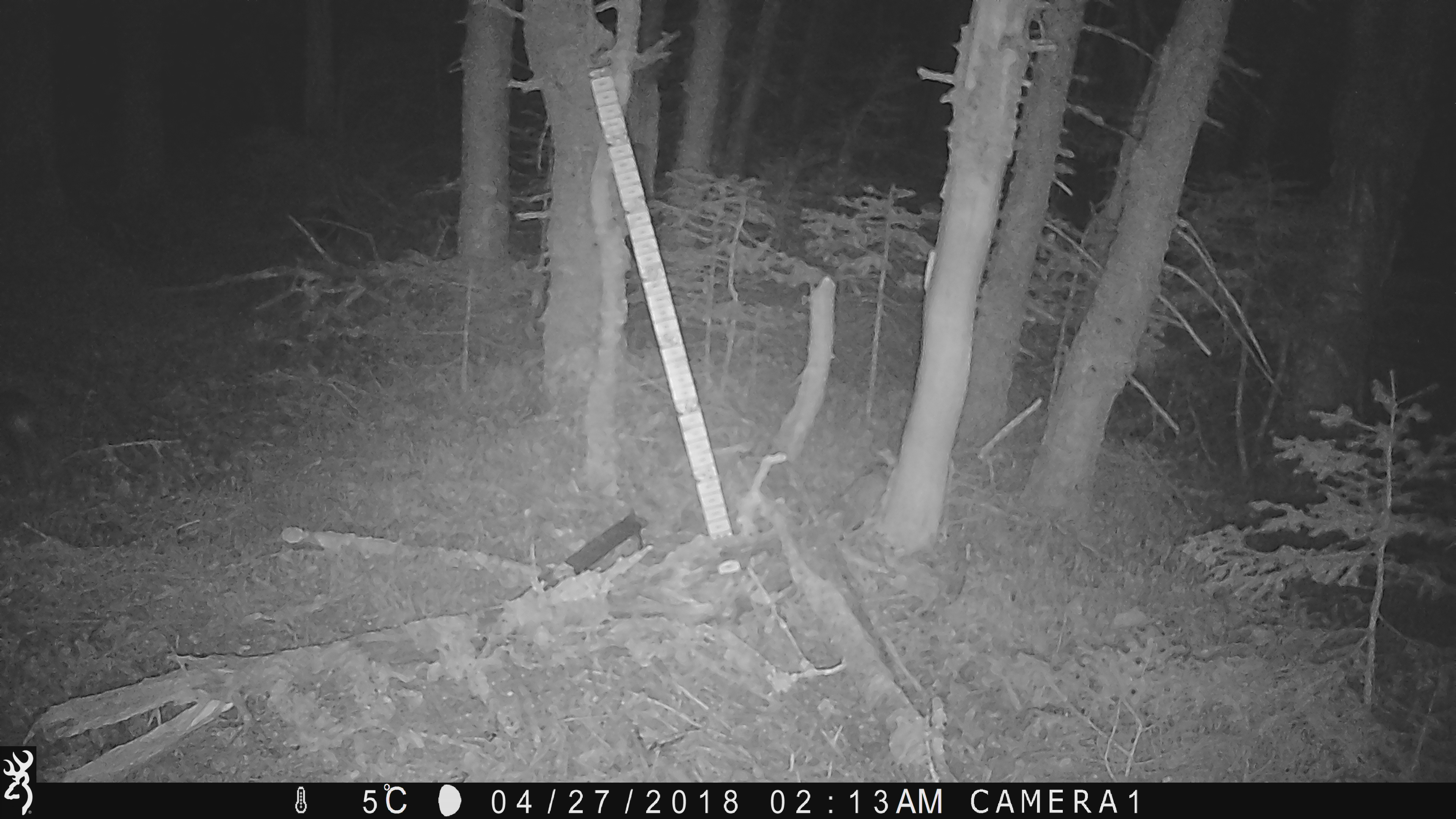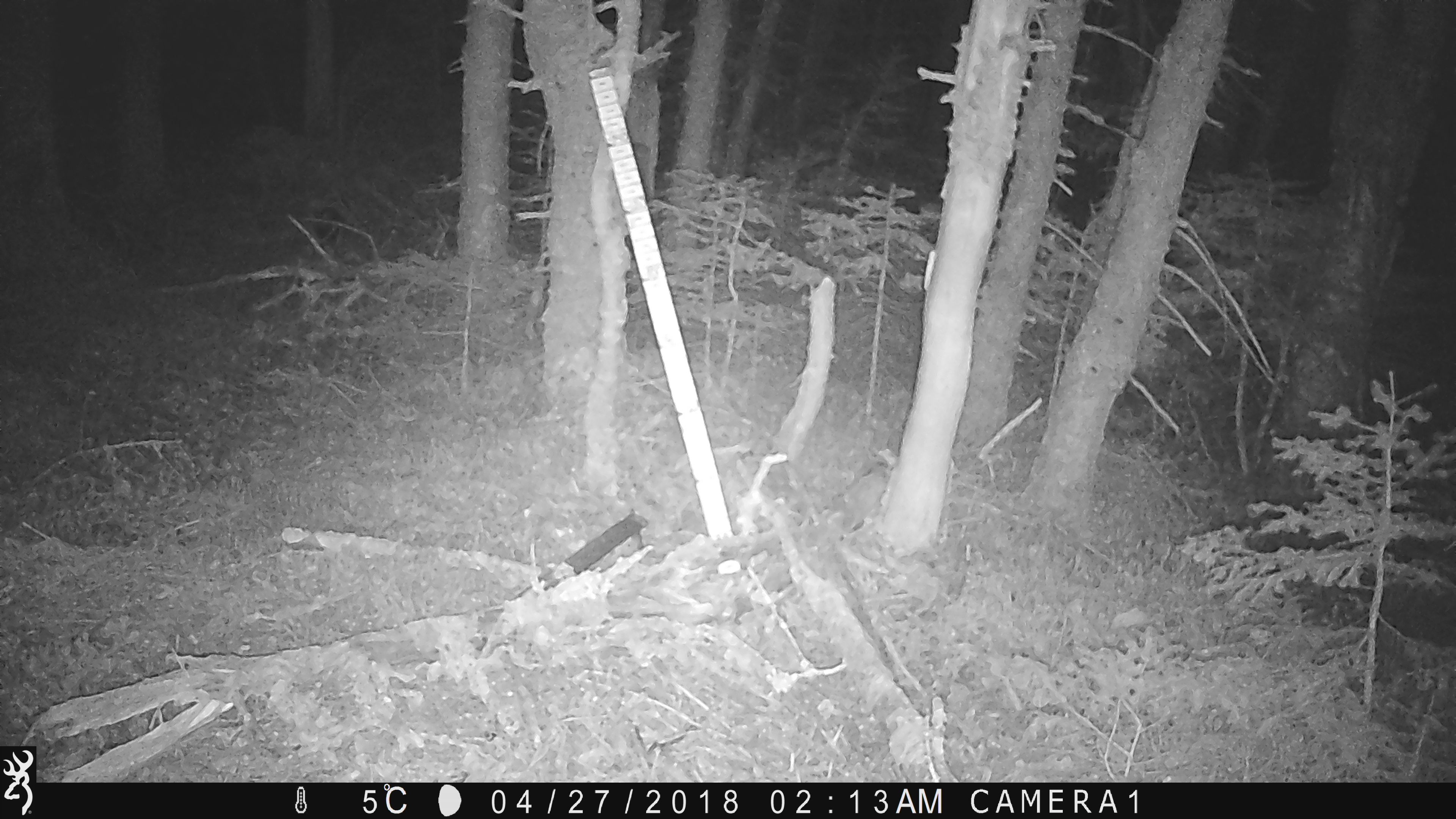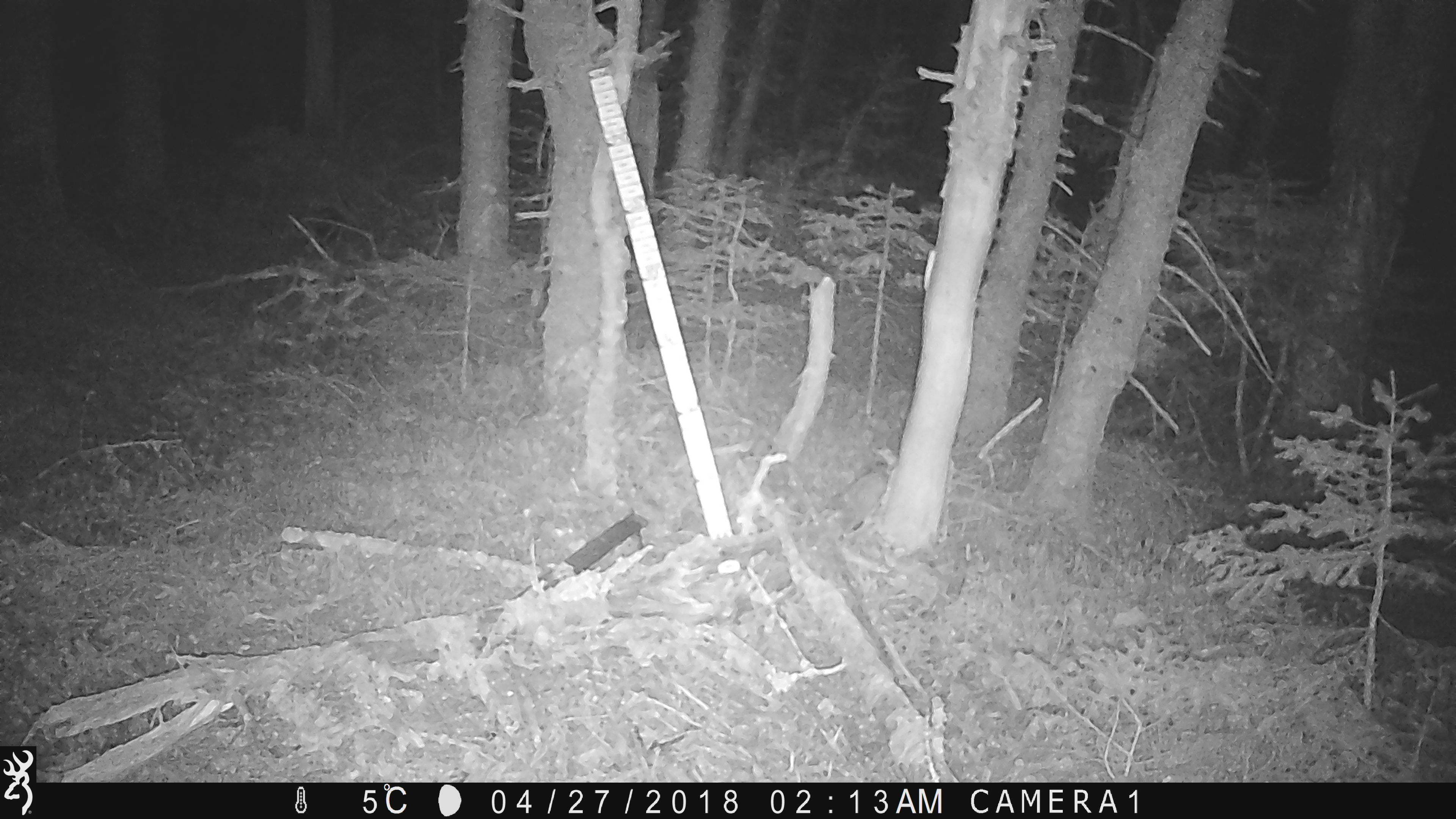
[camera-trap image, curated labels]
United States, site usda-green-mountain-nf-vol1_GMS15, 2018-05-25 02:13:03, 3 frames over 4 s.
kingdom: Animalia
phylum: Chordata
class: Mammalia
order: Lagomorpha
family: Leporidae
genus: Lepus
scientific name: Lepus americanus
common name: snowshoe hare